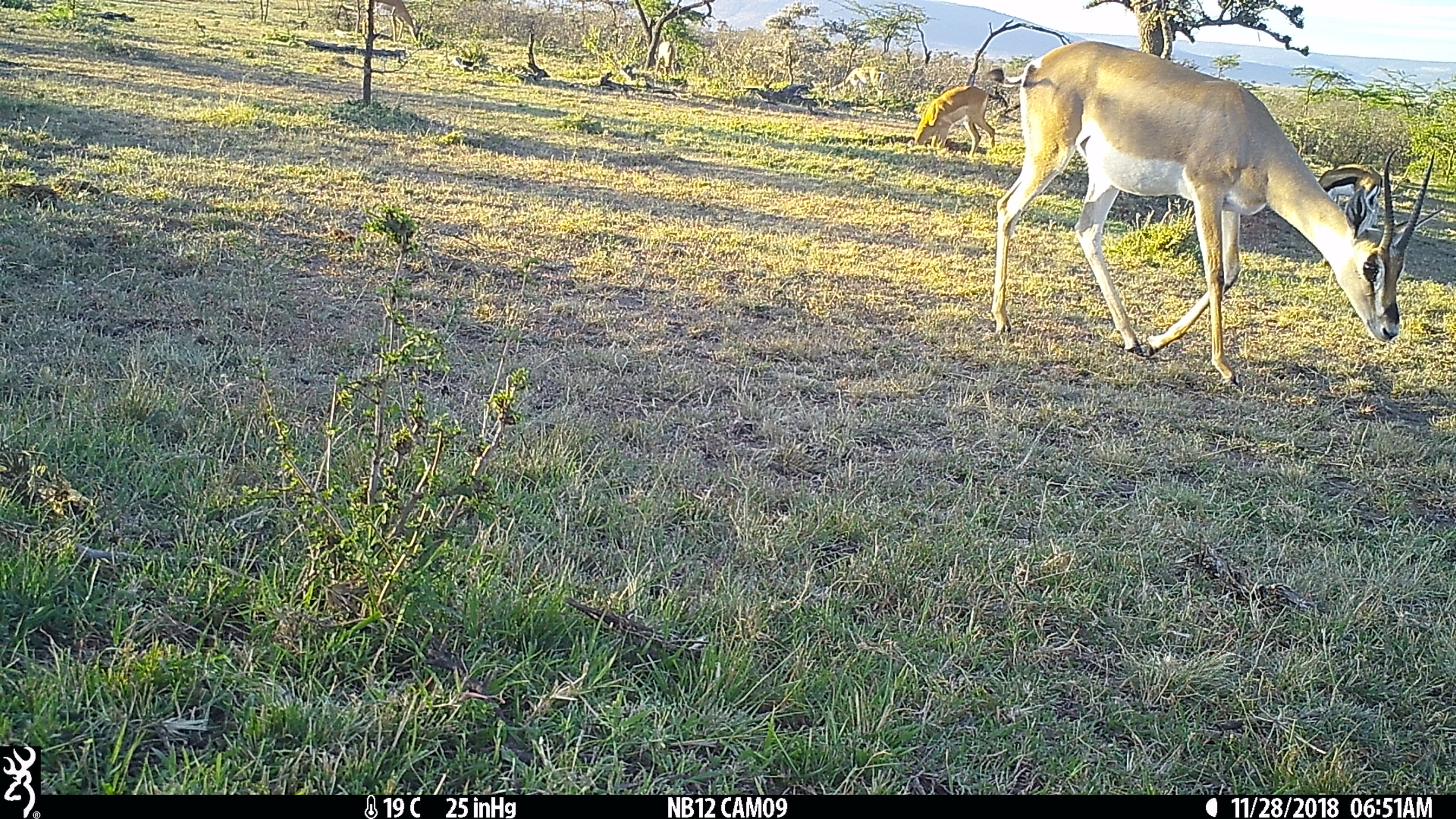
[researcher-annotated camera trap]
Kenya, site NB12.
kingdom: Animalia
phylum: Chordata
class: Mammalia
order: Artiodactyla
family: Bovidae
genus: Aepyceros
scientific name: Aepyceros melampus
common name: impala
Impala (Aepyceros melampus).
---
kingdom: Animalia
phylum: Chordata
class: Mammalia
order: Artiodactyla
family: Bovidae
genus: Nanger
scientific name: Nanger granti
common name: grant's gazelle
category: gazelle grants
Gazelle grants (grant's gazelle) (Nanger granti).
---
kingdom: Animalia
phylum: Chordata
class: Mammalia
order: Artiodactyla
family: Bovidae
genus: Eudorcas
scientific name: Eudorcas thomsonii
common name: thomon's gazelle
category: gazelle thomsons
Gazelle thomsons (thomon's gazelle) (Eudorcas thomsonii).